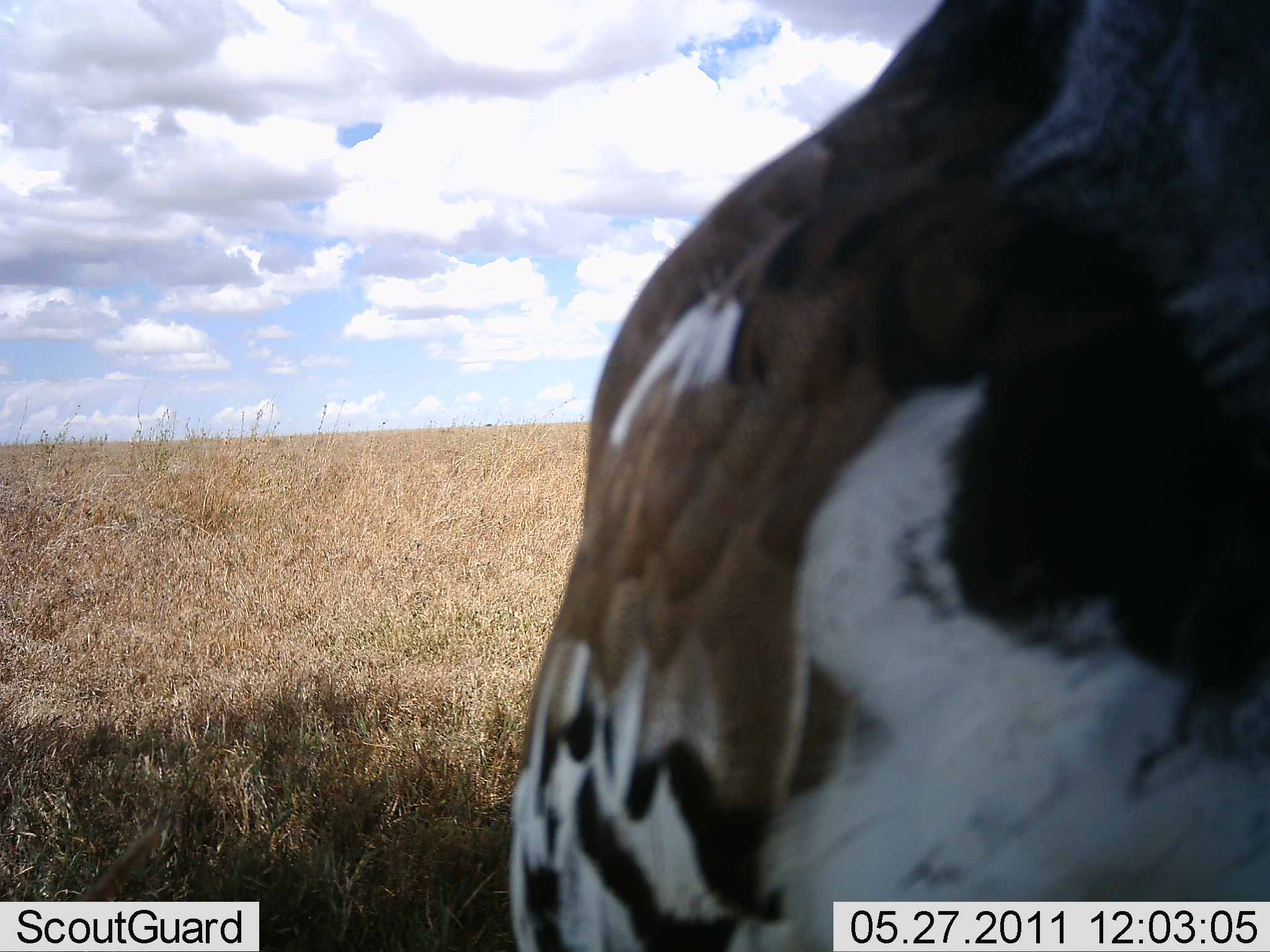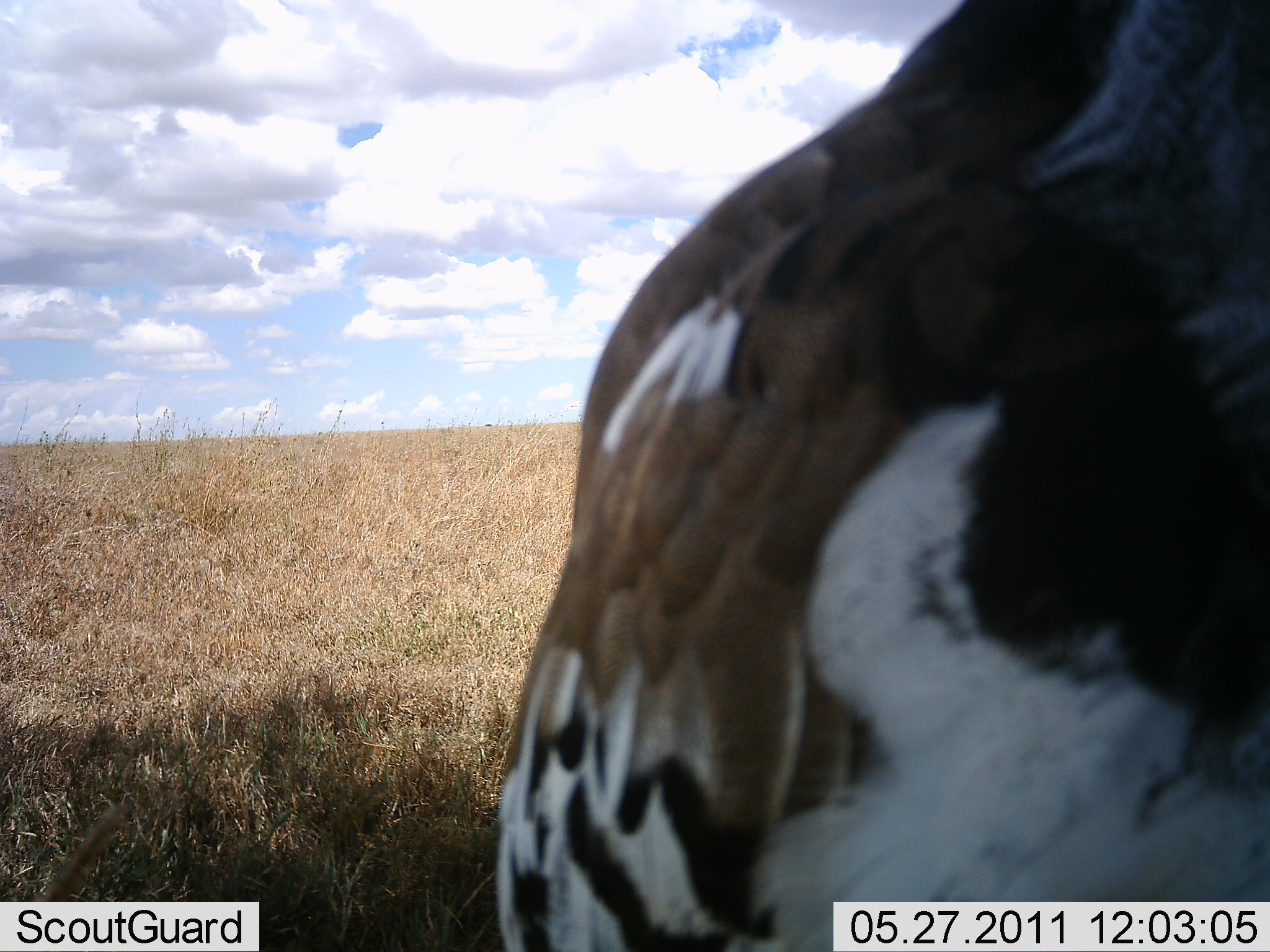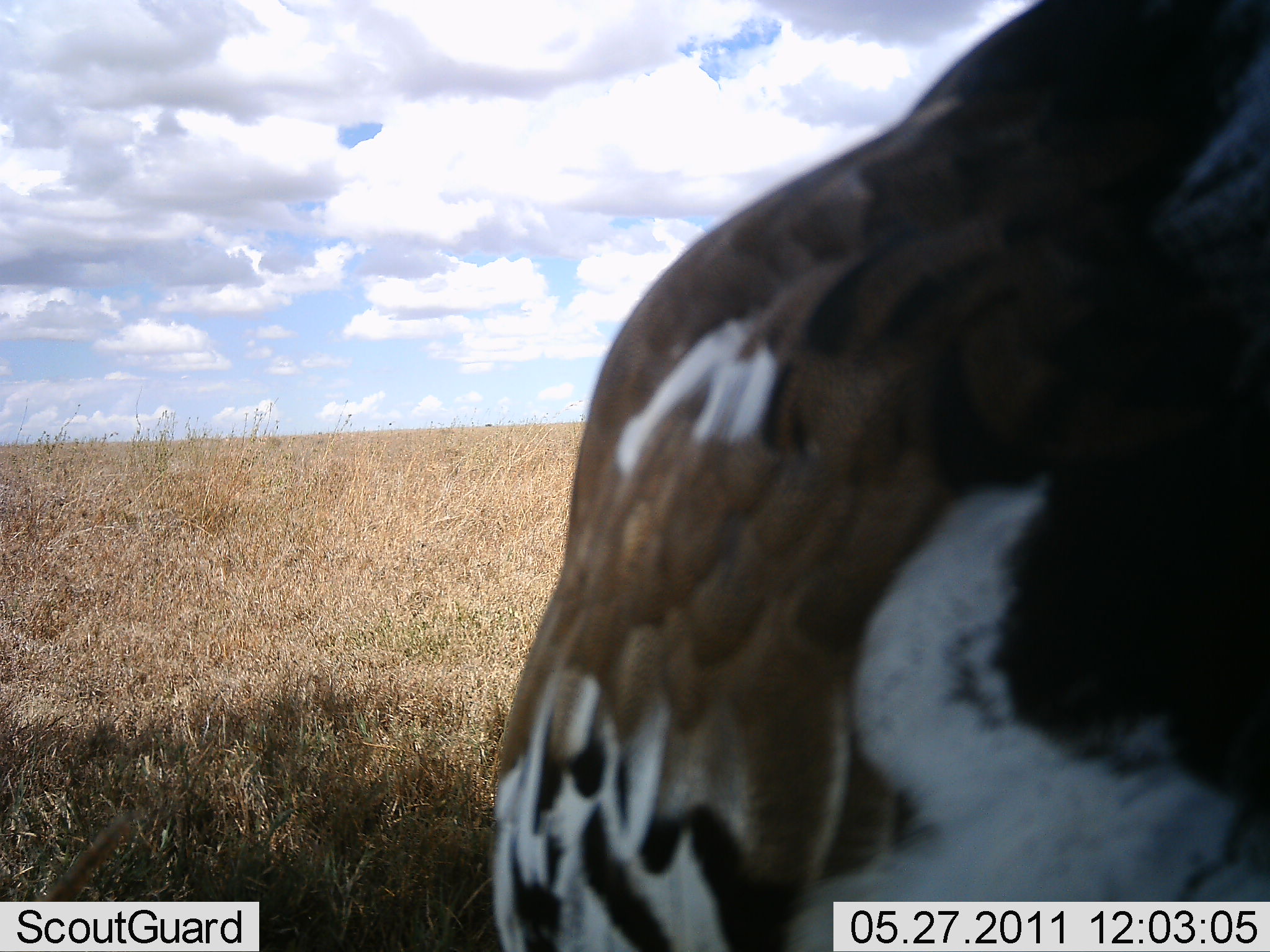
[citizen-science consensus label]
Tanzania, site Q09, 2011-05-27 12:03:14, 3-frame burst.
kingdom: Animalia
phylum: Chordata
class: Aves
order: Otidiformes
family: Otididae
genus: Ardeotis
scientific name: Ardeotis kori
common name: kori bustard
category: koribustard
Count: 1.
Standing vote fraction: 90%.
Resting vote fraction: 10%.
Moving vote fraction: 0%.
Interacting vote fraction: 0%.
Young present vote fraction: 0%.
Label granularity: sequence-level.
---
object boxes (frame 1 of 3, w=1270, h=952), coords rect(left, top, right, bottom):
animal: rect(508, 0, 1270, 951)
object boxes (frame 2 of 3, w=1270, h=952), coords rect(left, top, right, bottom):
animal: rect(497, 1, 1269, 952)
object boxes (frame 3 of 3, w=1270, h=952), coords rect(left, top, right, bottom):
animal: rect(485, 0, 1269, 952)